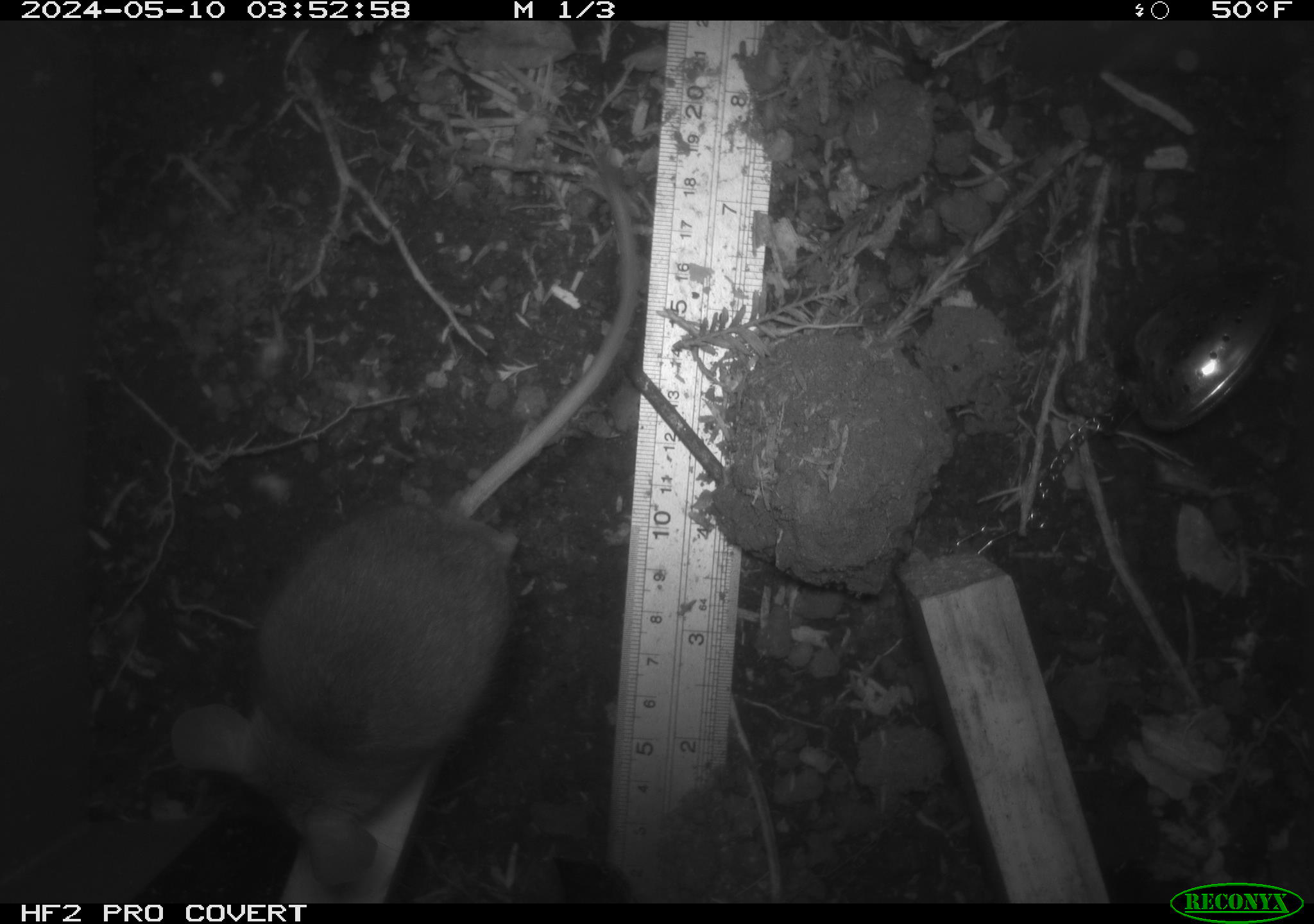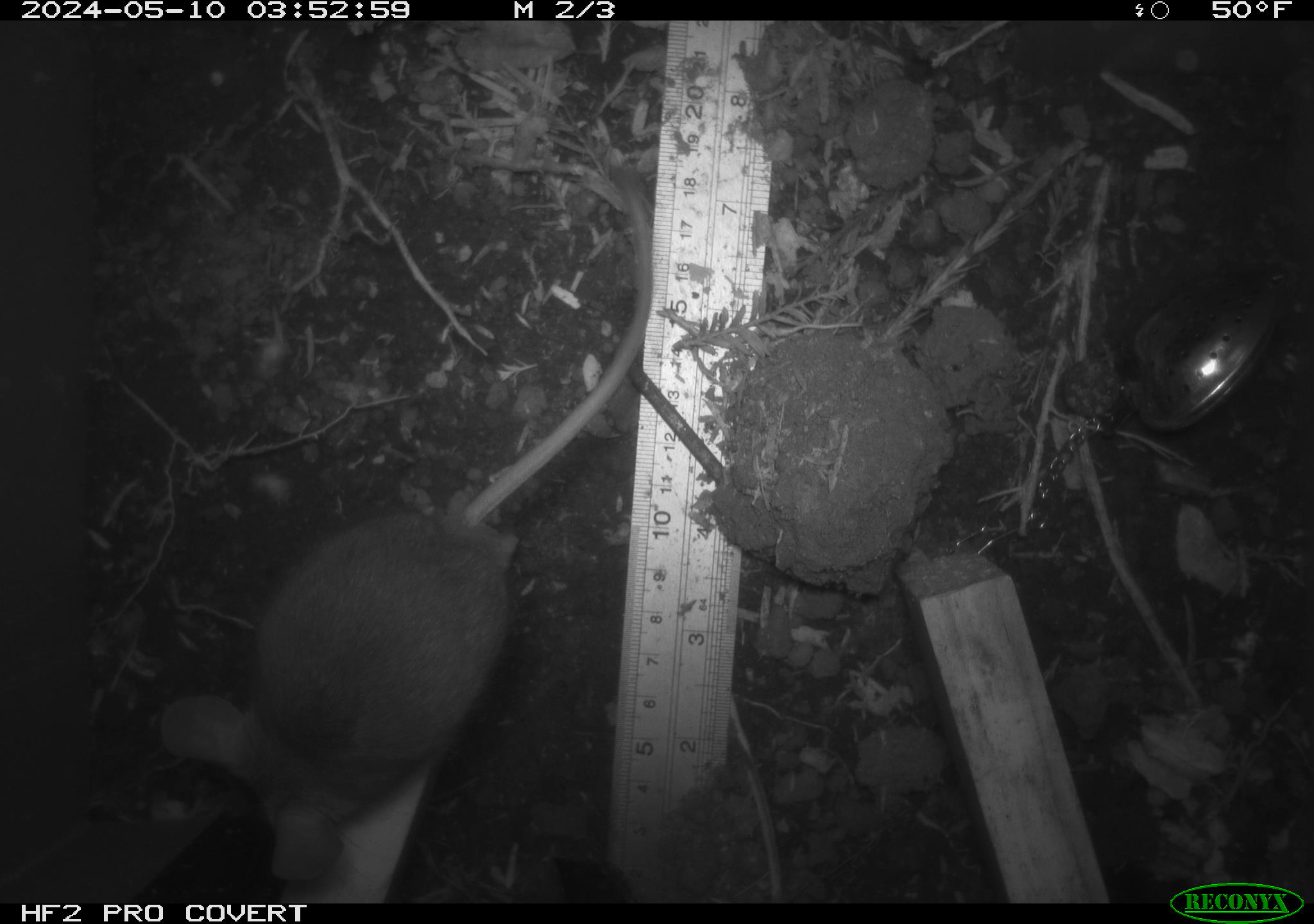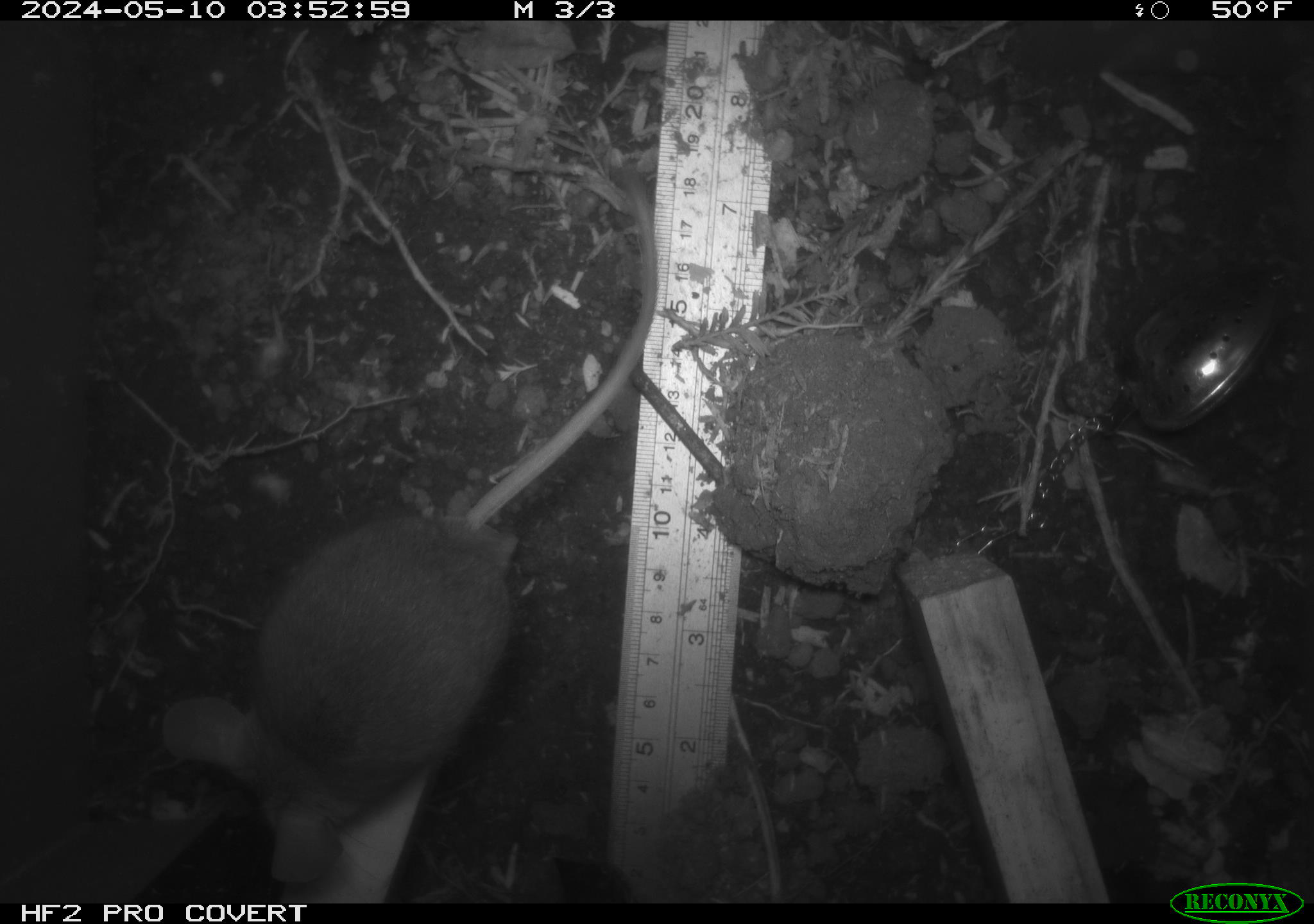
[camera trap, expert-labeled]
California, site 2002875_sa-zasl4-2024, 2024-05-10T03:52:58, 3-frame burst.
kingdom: Animalia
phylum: Chordata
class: Mammalia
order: Rodentia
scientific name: Rodentia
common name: mouse species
Mouse species (Rodentia).